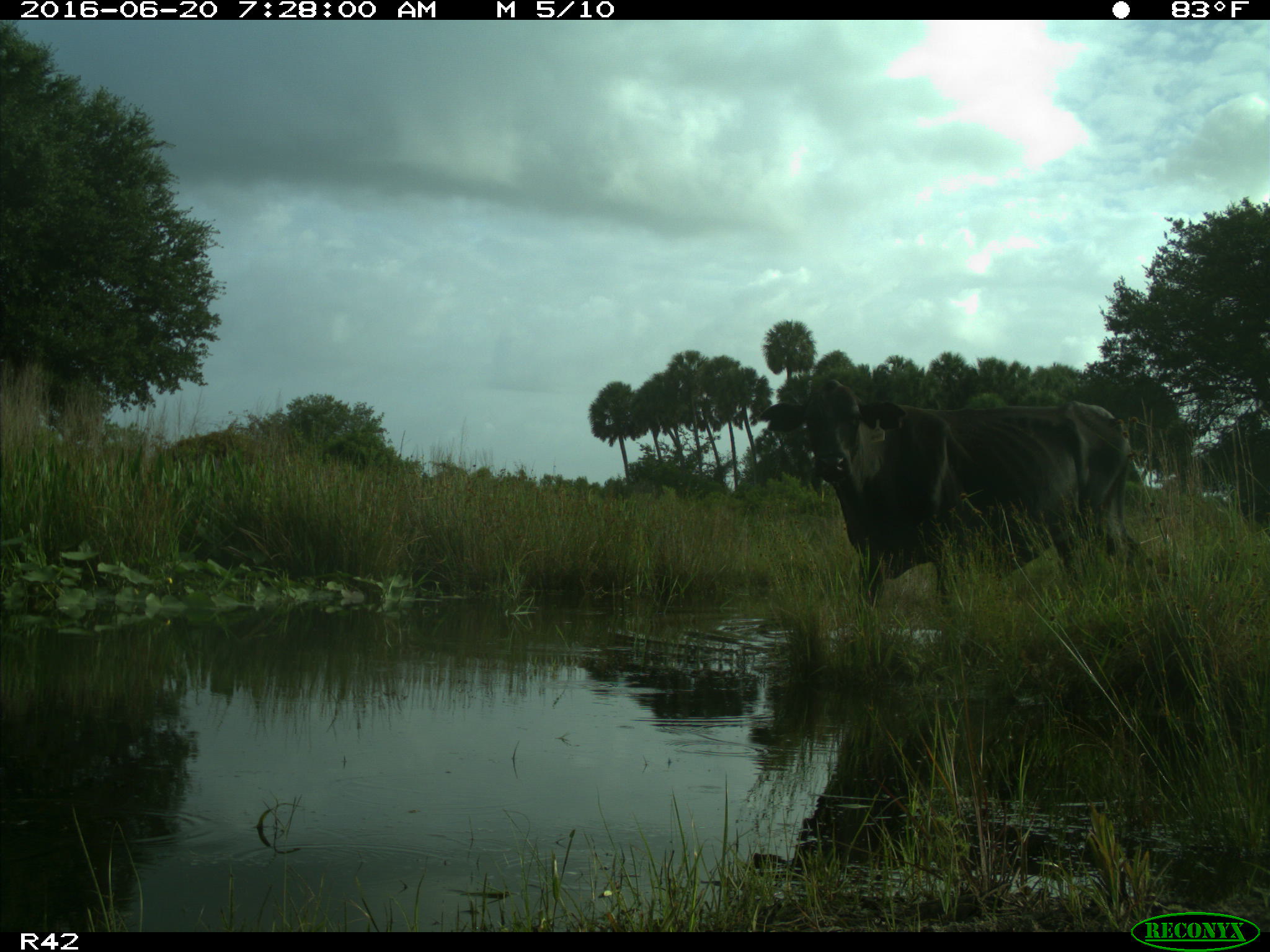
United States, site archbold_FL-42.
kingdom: Animalia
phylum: Chordata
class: Mammalia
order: Artiodactyla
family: Bovidae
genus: Bos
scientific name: Bos taurus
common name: domestic cow